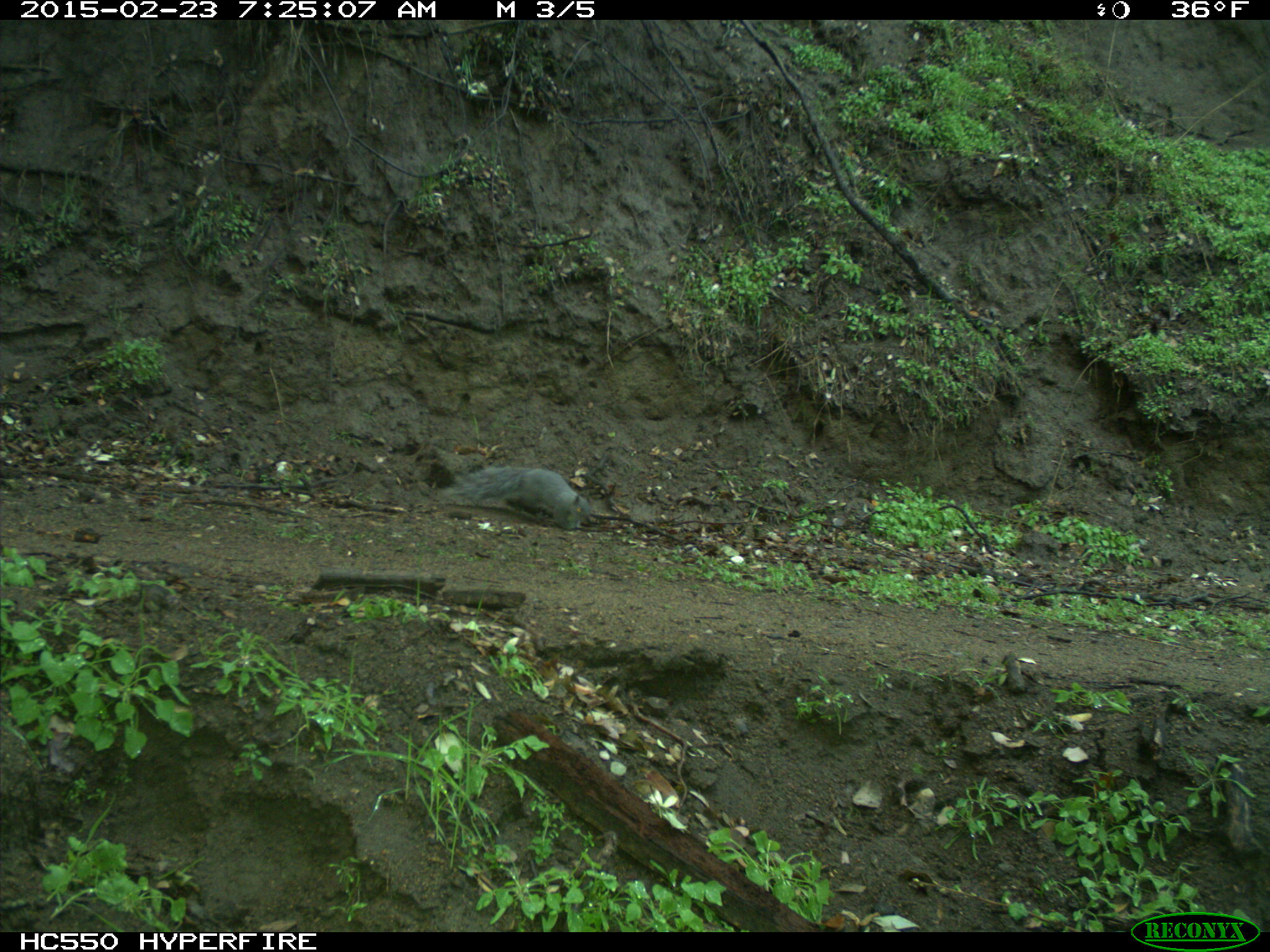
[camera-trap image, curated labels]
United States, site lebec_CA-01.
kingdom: Animalia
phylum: Chordata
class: Mammalia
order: Rodentia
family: Sciuridae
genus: Sciurus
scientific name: Sciurus carolinensis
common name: eastern gray squirrel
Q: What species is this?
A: Sciurus carolinensis (eastern gray squirrel).